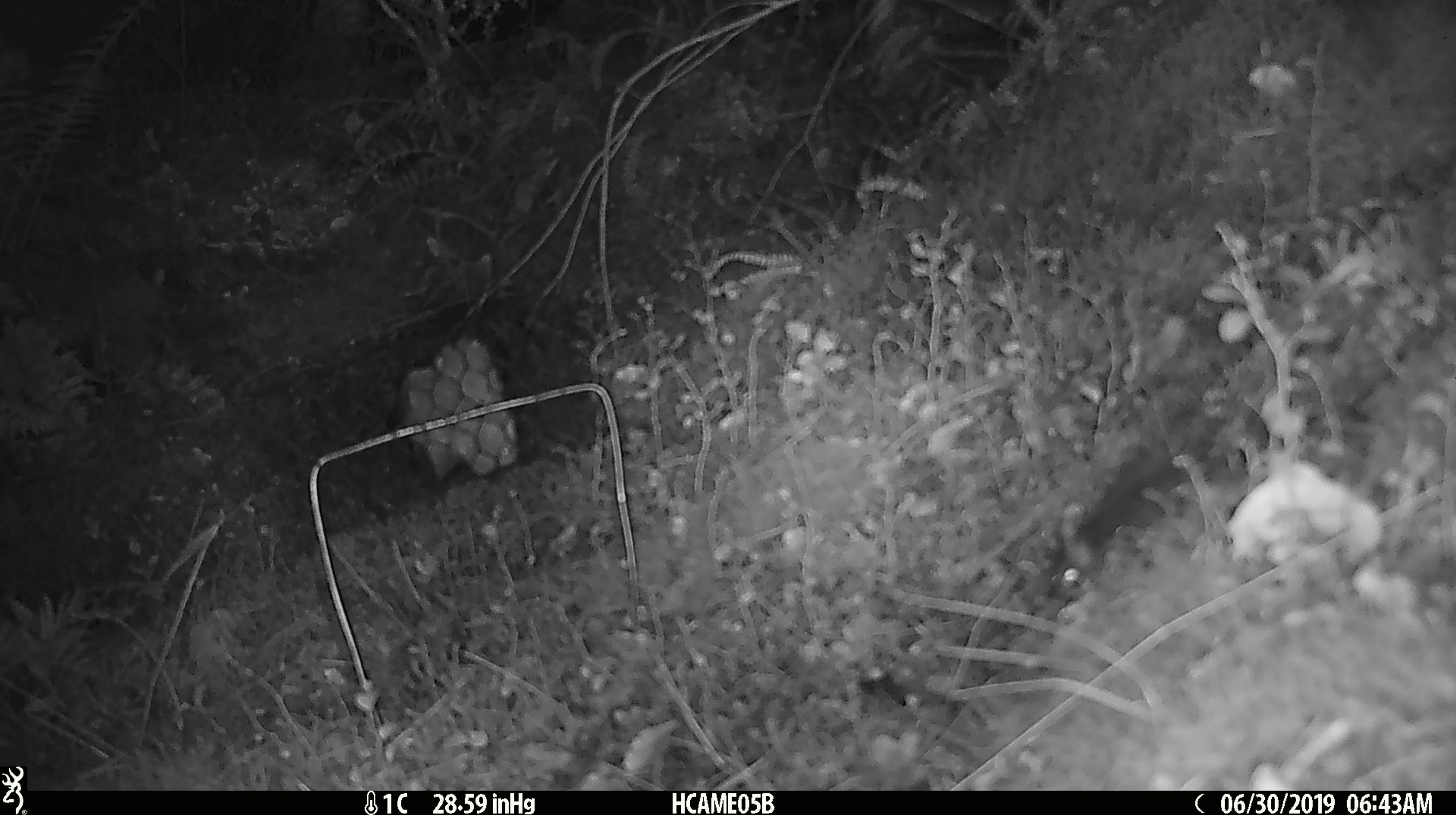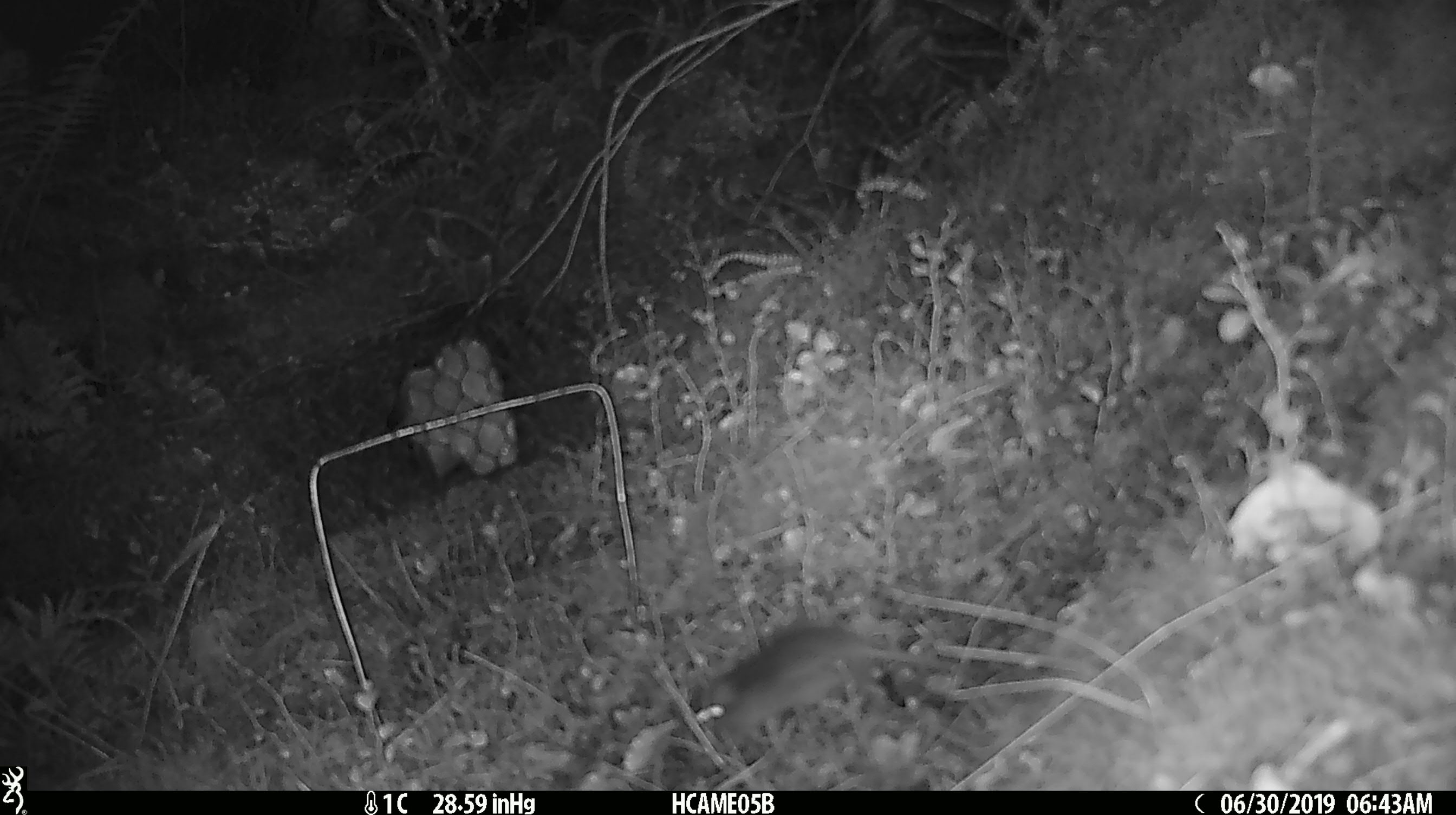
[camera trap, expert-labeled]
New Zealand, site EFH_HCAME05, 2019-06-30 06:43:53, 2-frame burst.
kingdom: Animalia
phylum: Chordata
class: Mammalia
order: Rodentia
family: Muridae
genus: Mus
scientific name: Mus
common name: mouse